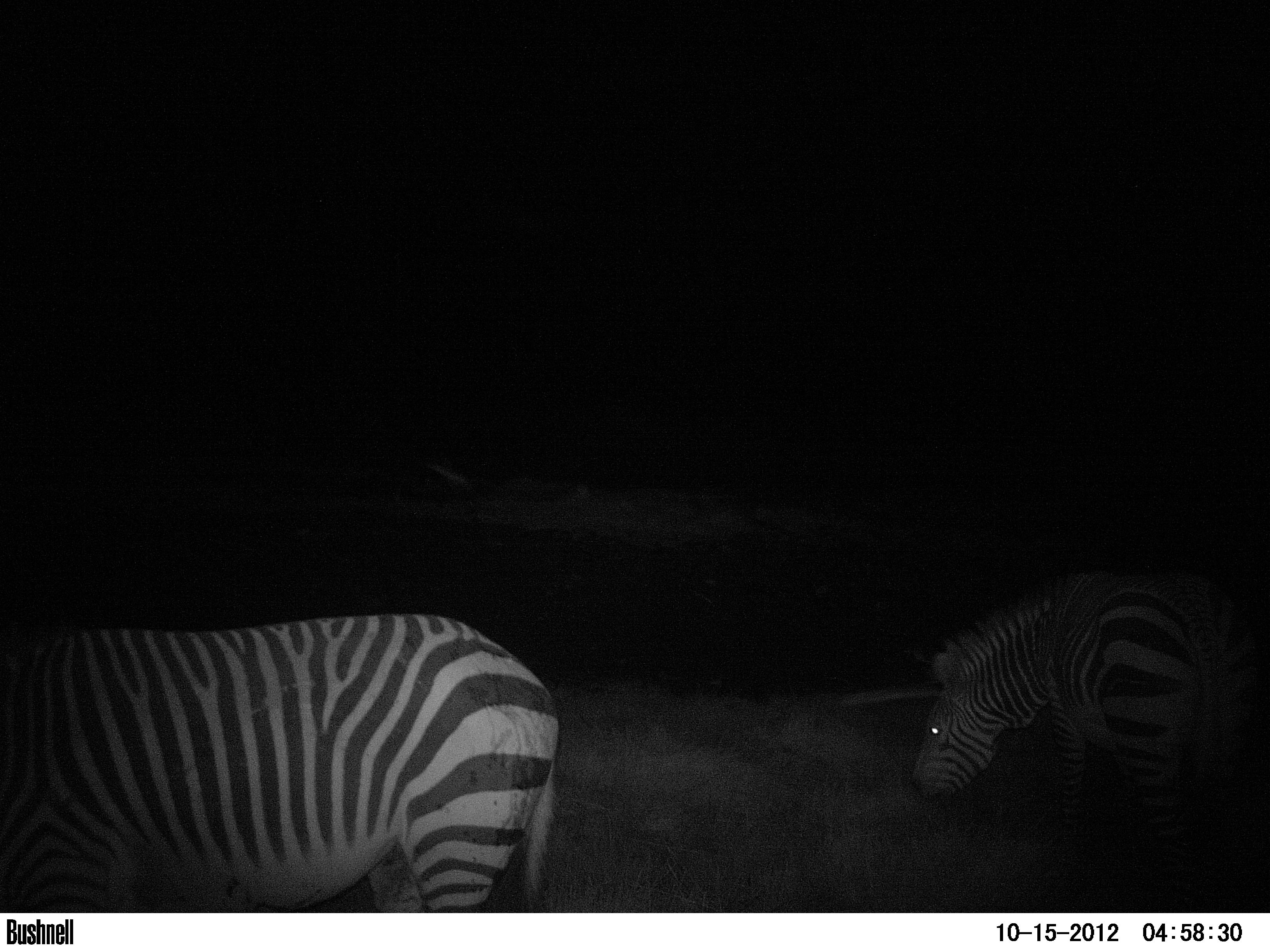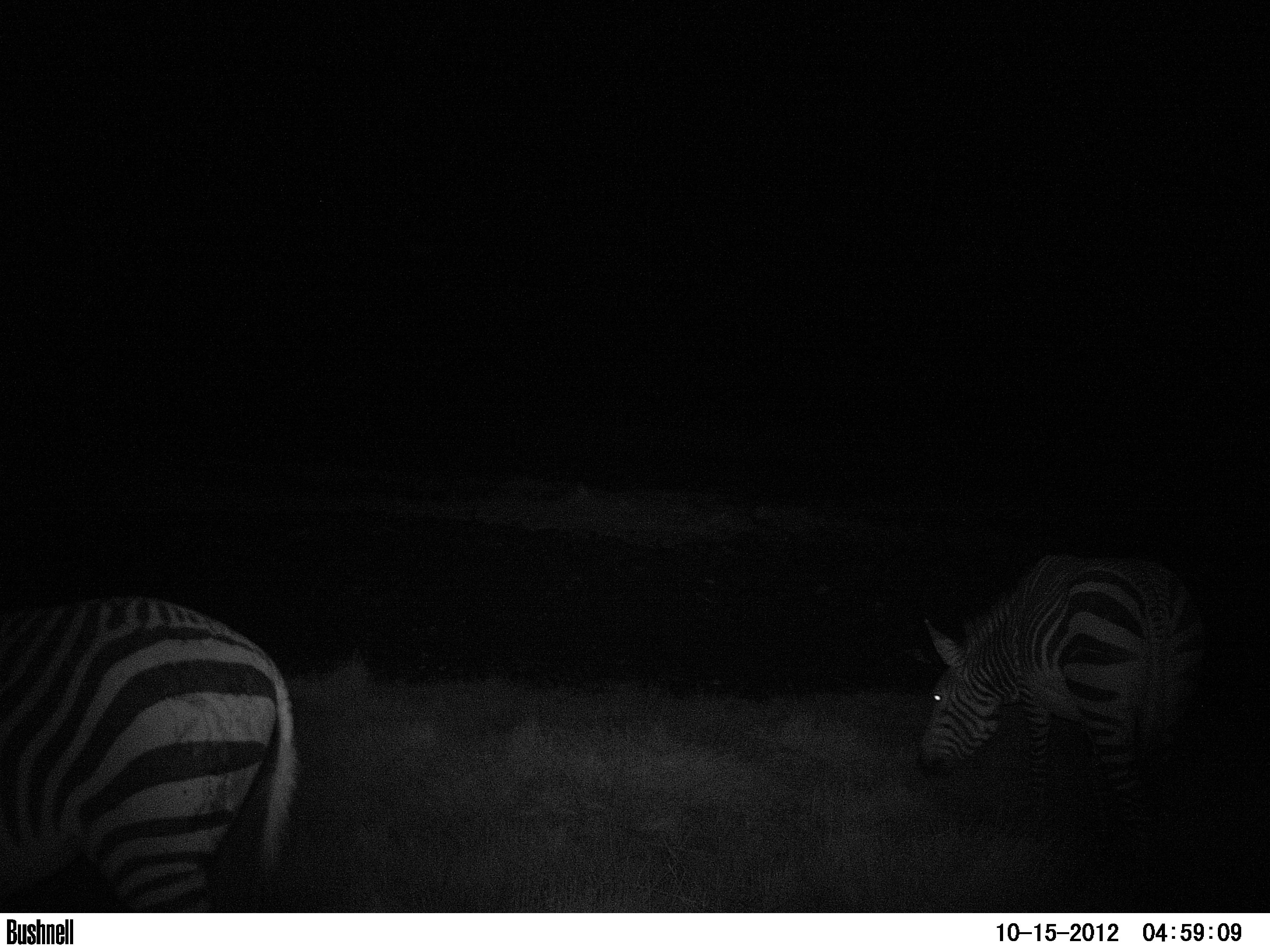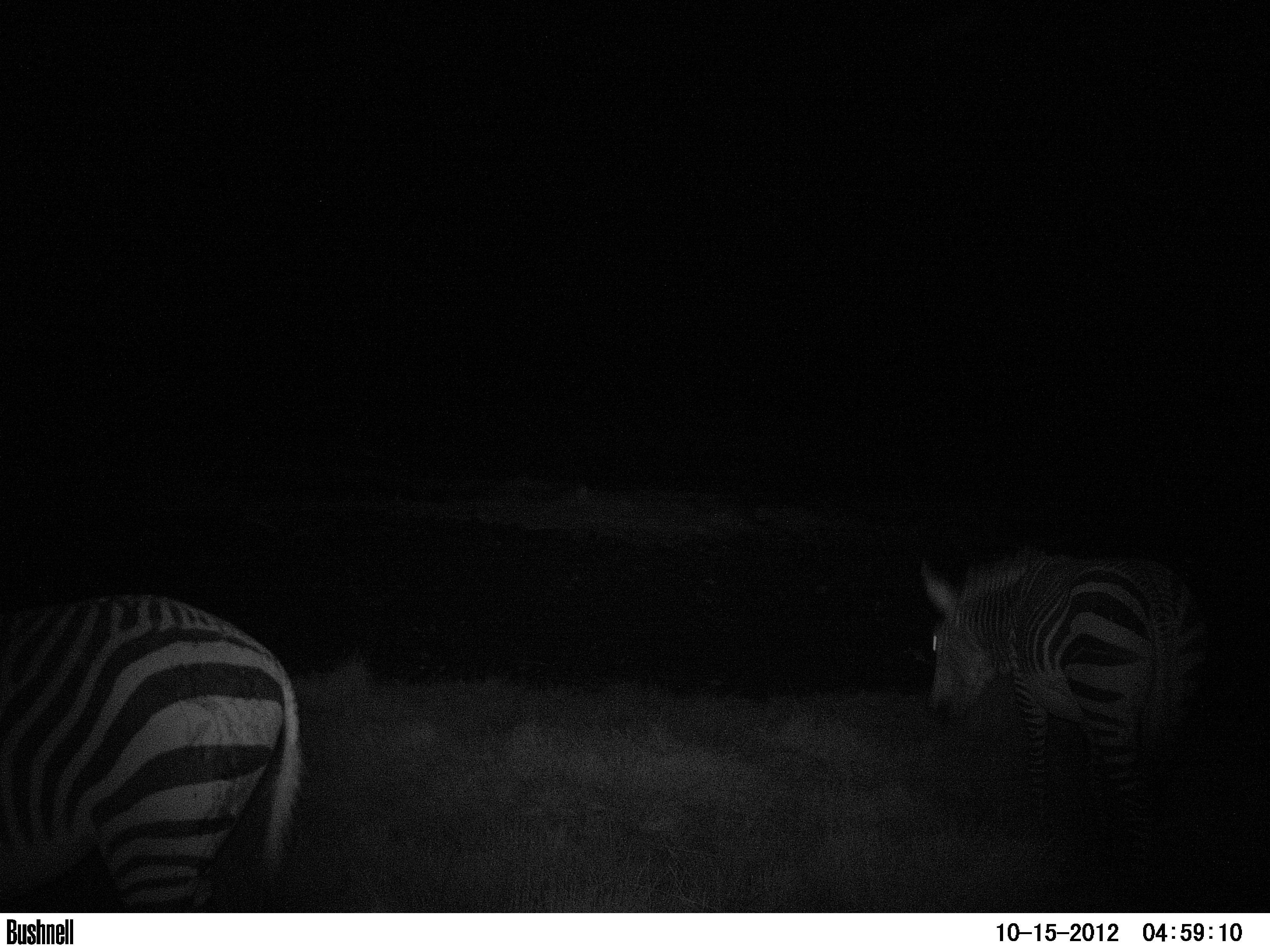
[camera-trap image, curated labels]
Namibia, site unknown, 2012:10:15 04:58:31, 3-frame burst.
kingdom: Animalia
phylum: Chordata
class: Mammalia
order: Perissodactyla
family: Equidae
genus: Equus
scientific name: Equus zebra hartmannae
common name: hartmann's mountain zebra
Equus zebra hartmannae (hartmann's mountain zebra).